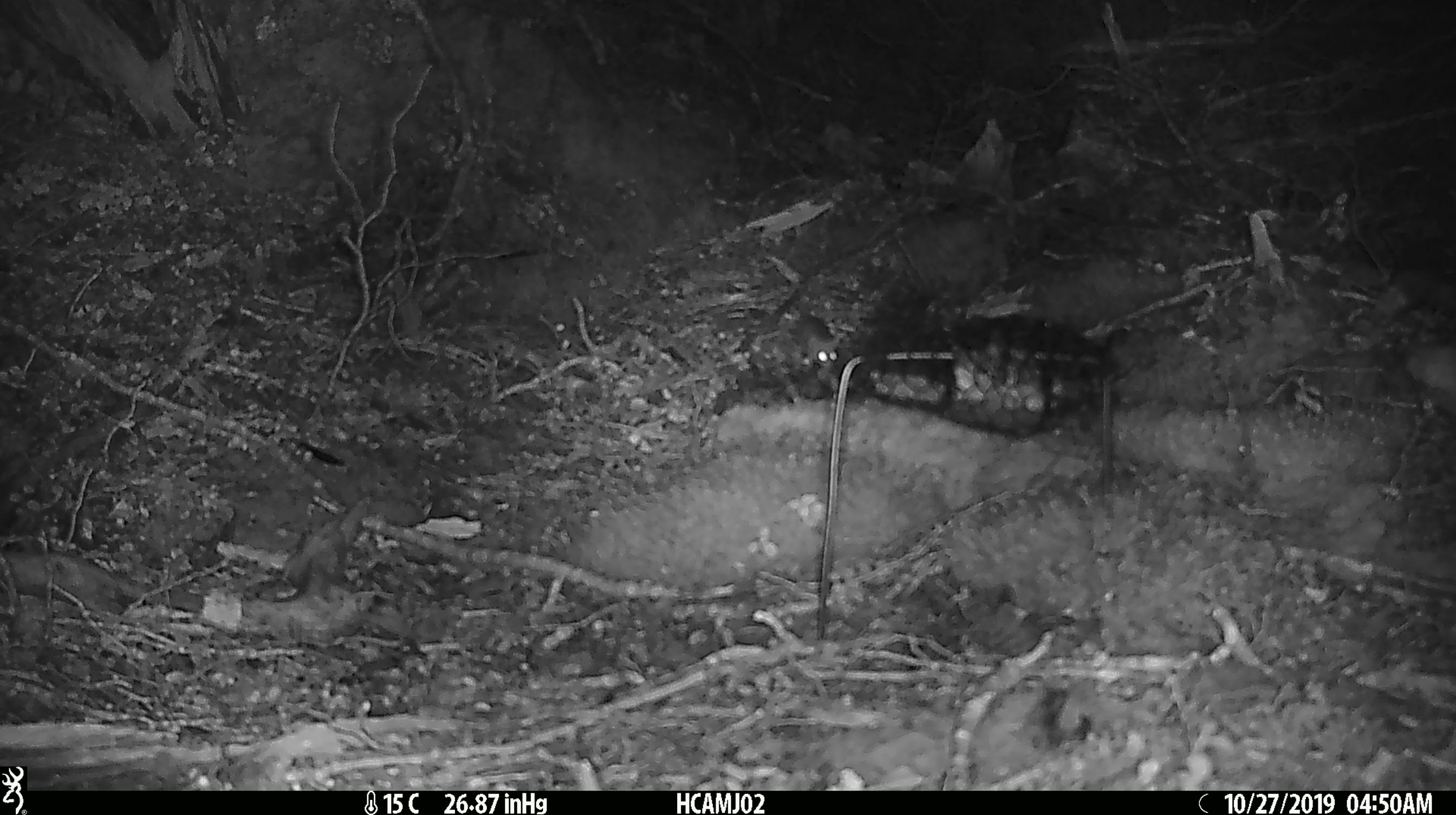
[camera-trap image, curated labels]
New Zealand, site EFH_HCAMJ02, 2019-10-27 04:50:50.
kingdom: Animalia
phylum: Chordata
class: Mammalia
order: Rodentia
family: Muridae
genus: Mus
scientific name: Mus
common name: mouse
Mouse (Mus).